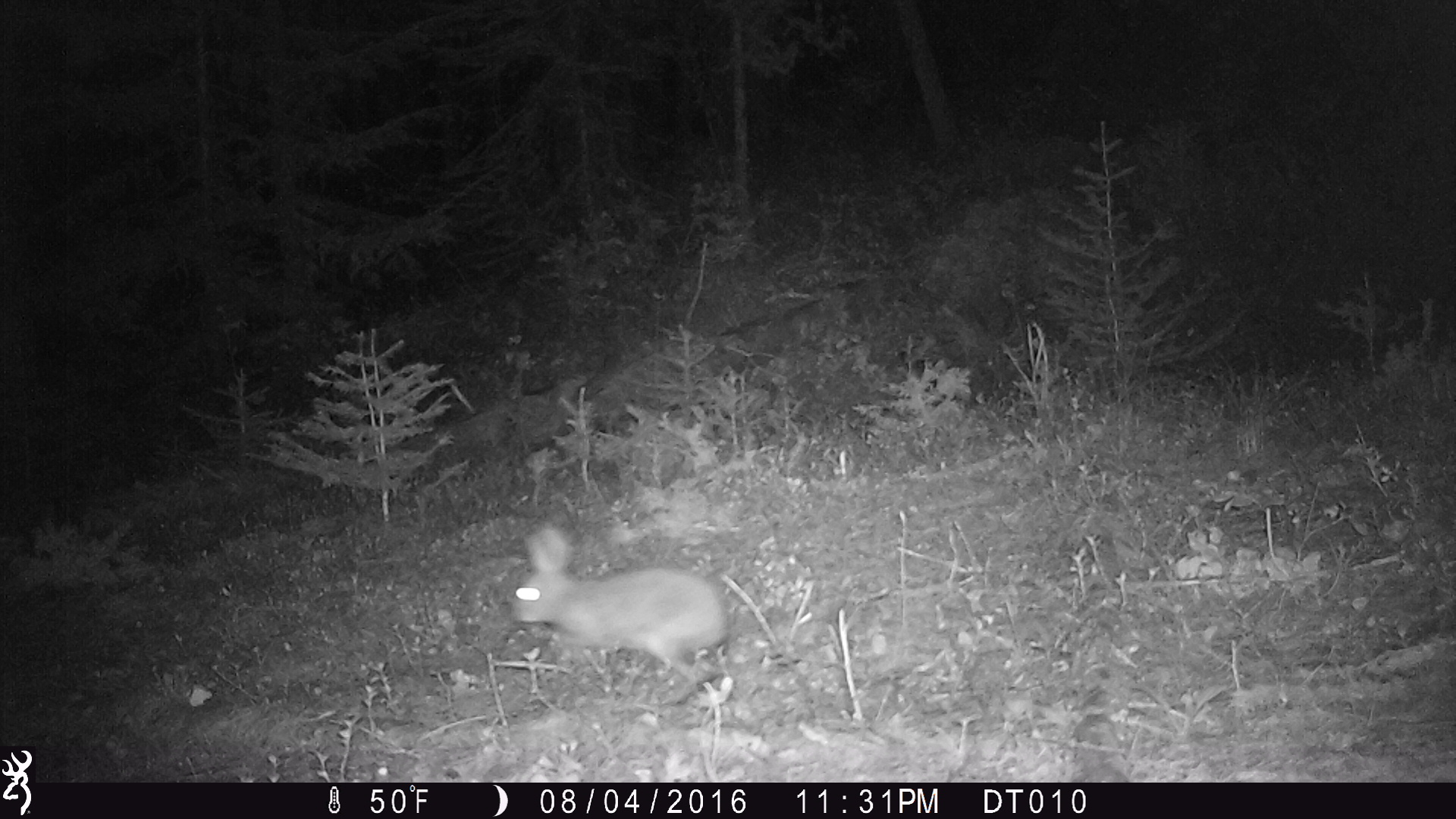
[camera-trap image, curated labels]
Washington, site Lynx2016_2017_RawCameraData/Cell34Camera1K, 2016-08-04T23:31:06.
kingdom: Animalia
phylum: Chordata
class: Mammalia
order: Lagomorpha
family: Leporidae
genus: Lepus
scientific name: Lepus americanus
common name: snowshoe hare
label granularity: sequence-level